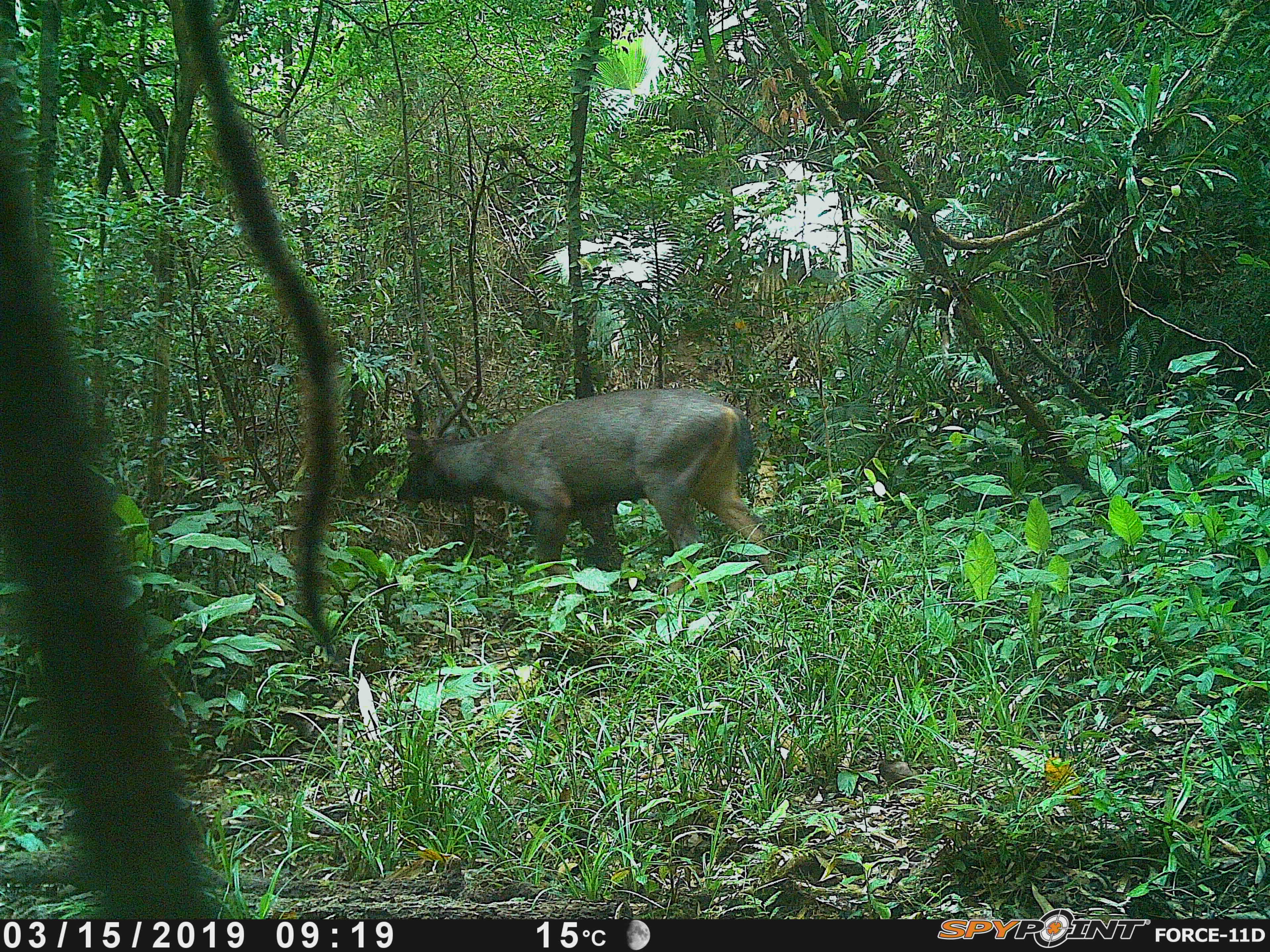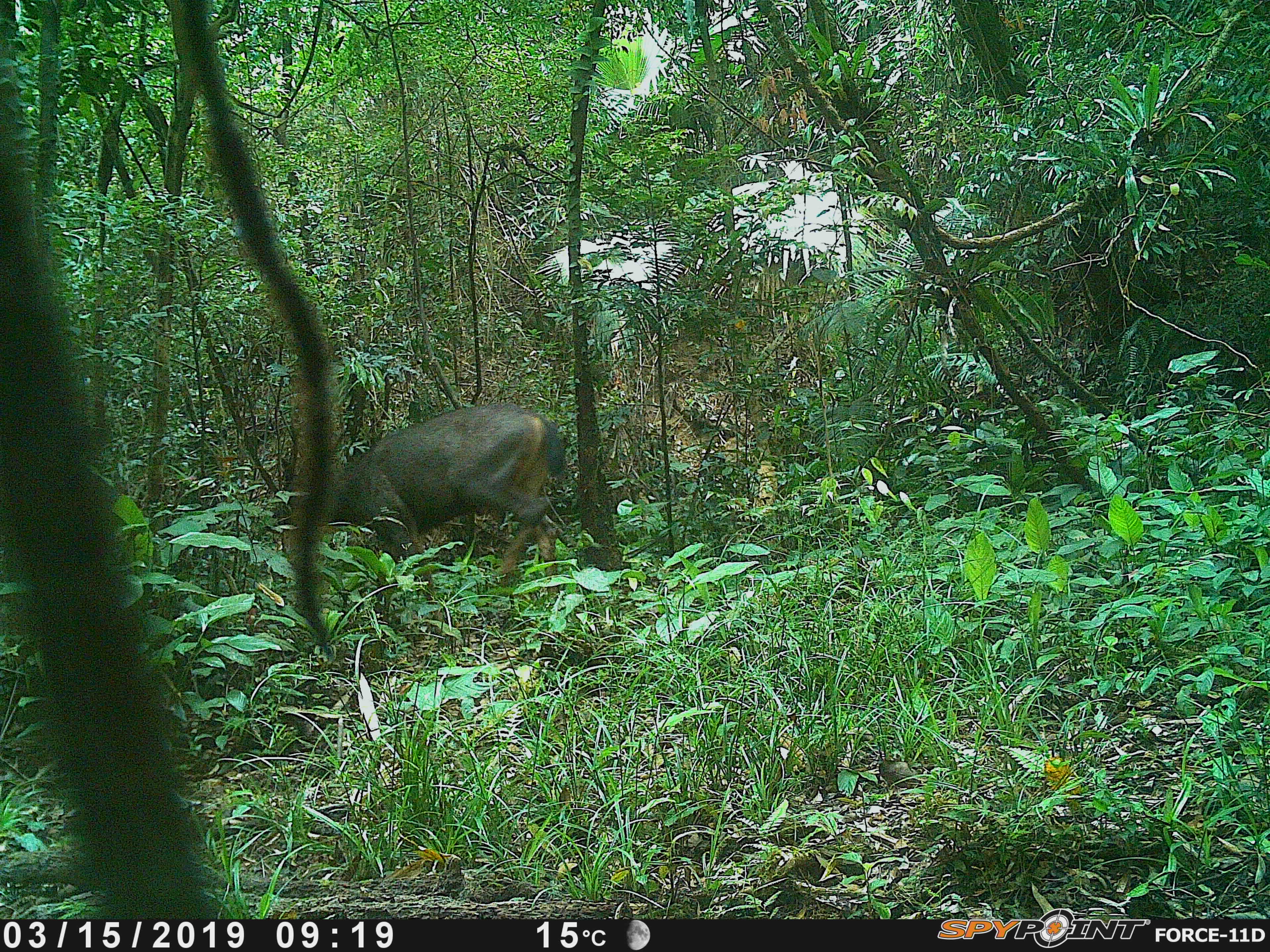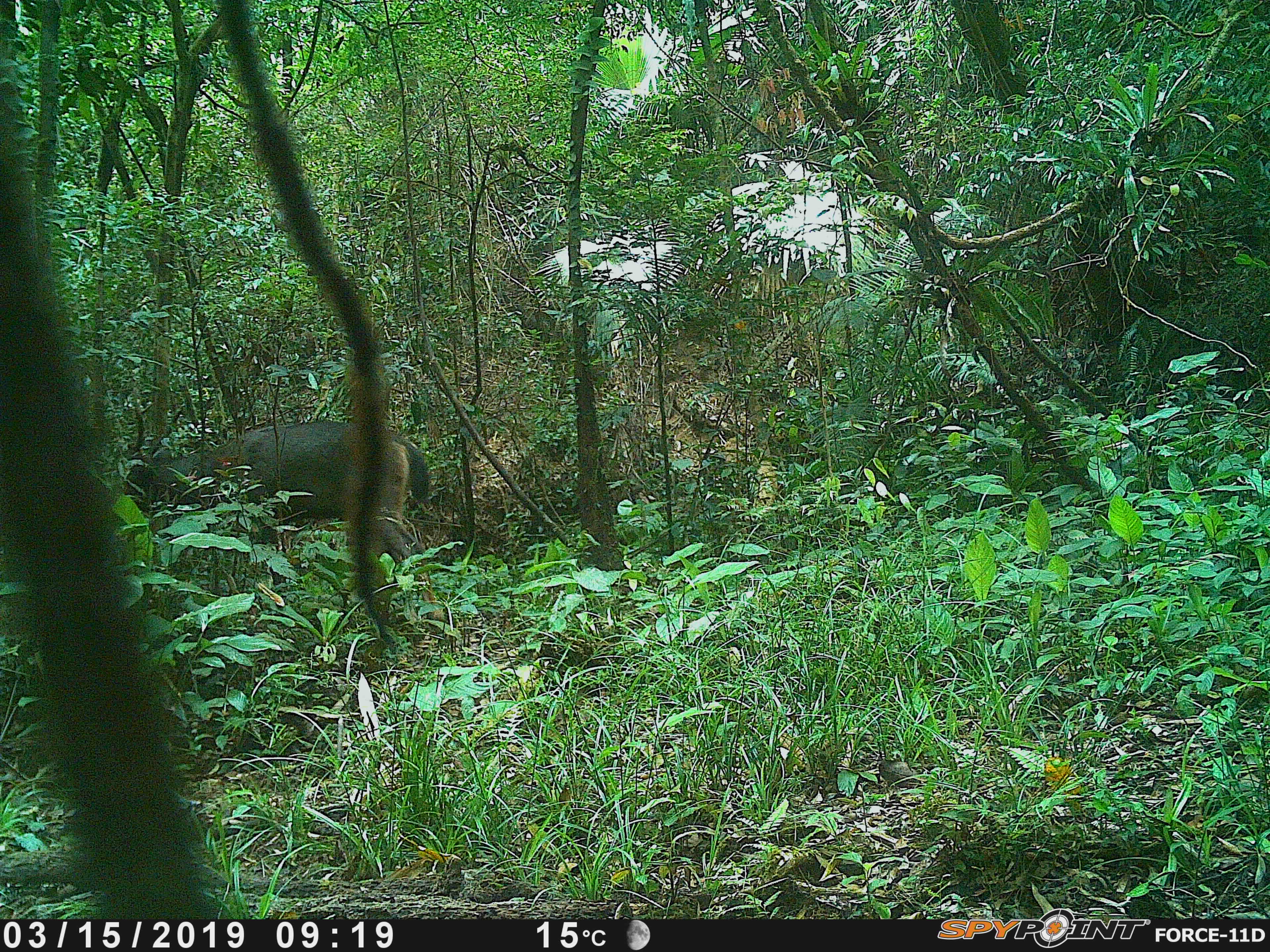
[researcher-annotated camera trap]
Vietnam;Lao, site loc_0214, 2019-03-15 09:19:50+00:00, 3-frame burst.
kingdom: Animalia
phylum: Chordata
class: Mammalia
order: Artiodactyla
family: Cervidae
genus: Rusa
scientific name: Rusa unicolor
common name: sambar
Sambar (Rusa unicolor). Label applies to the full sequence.